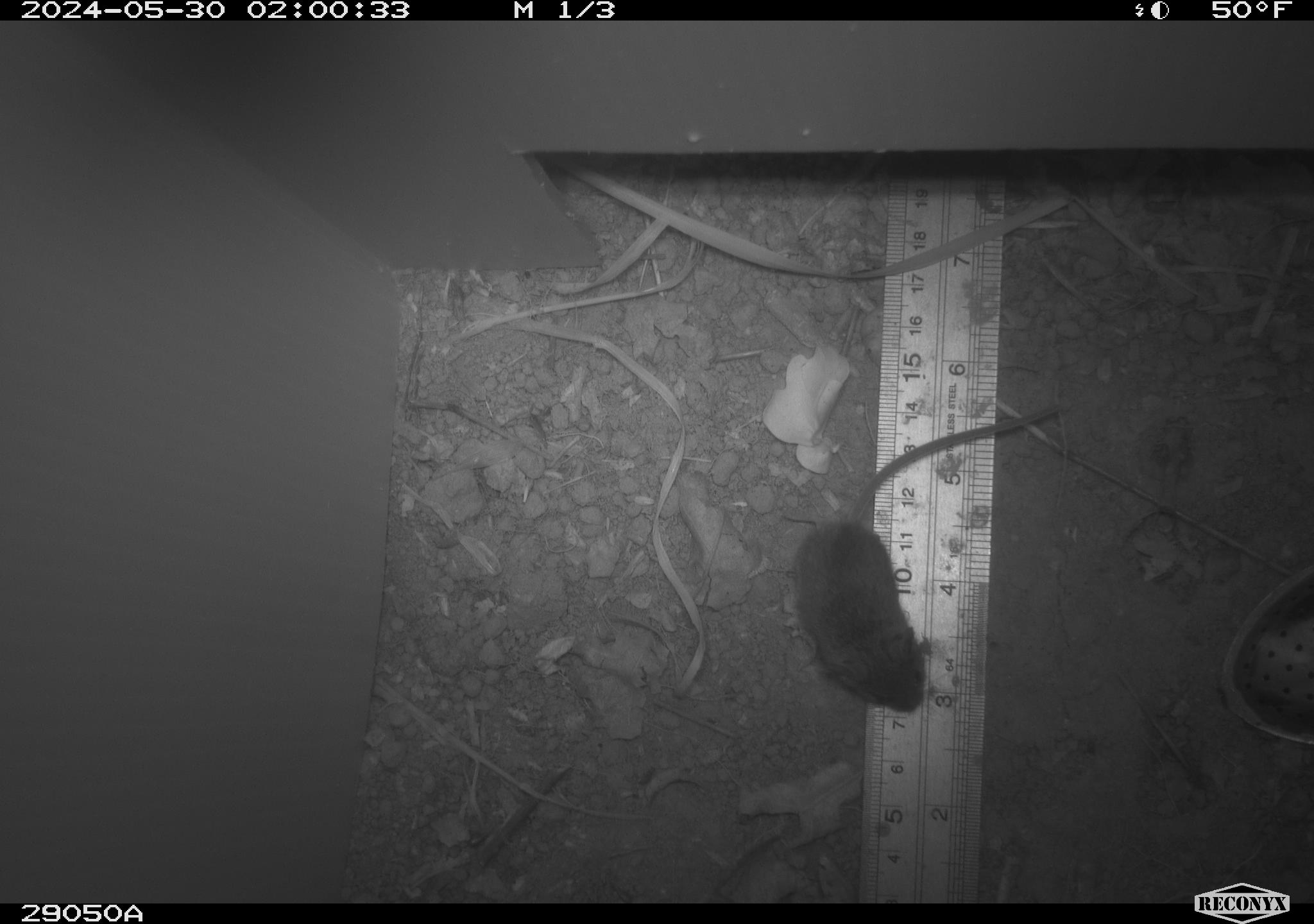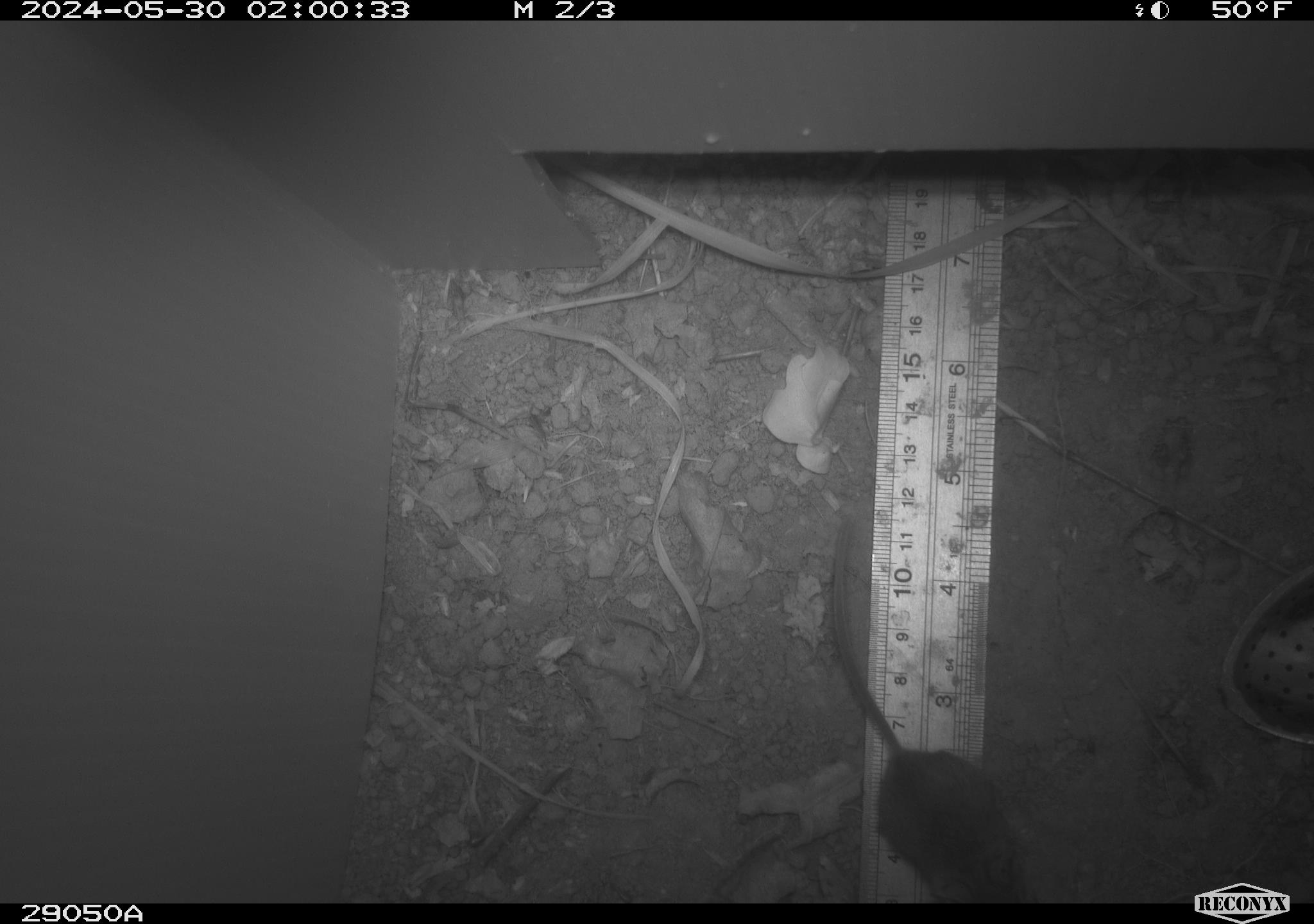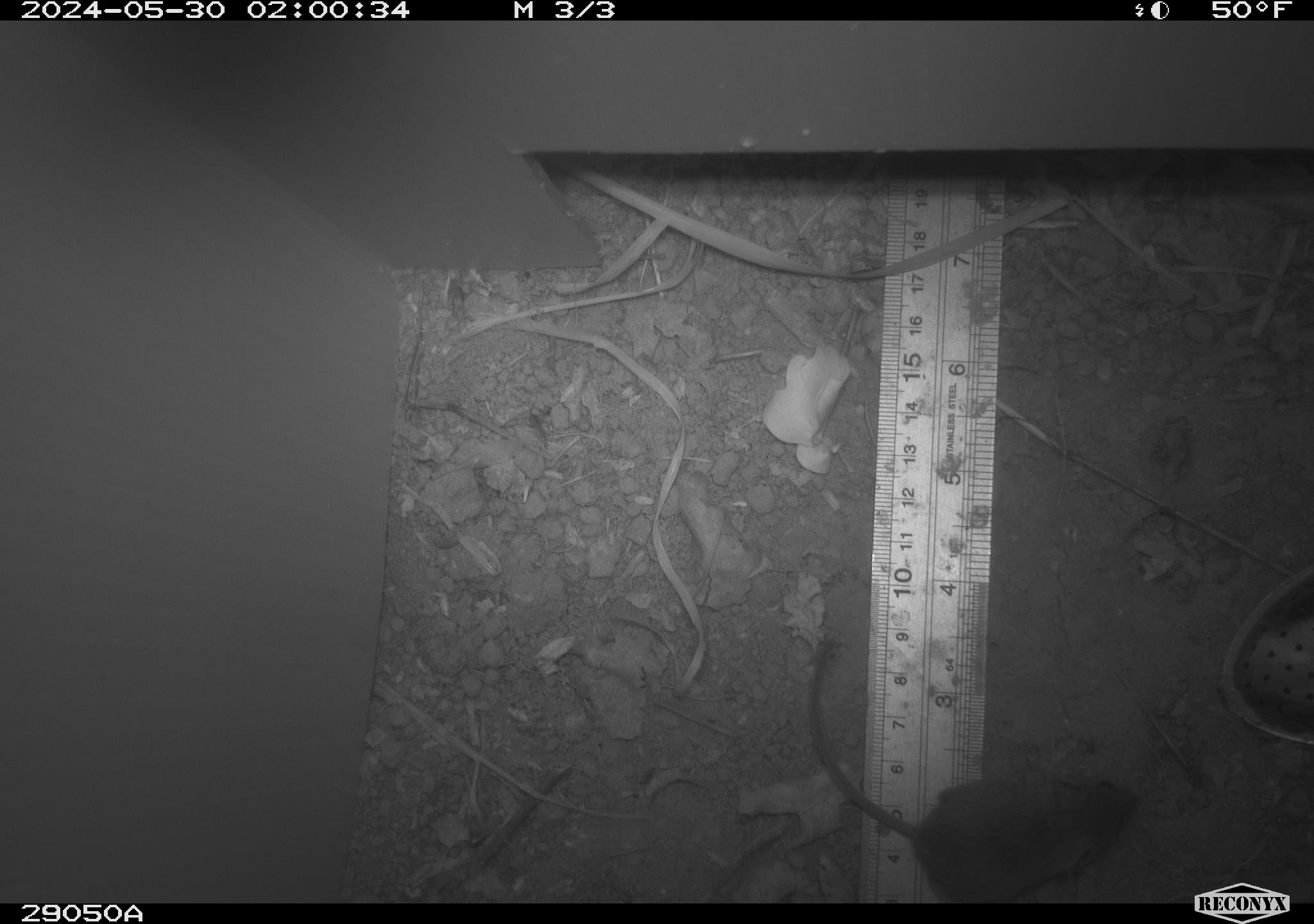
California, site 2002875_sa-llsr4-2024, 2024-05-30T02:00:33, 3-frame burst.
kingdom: Animalia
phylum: Chordata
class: Mammalia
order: Rodentia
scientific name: Rodentia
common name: mouse species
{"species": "mouse species (Rodentia)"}